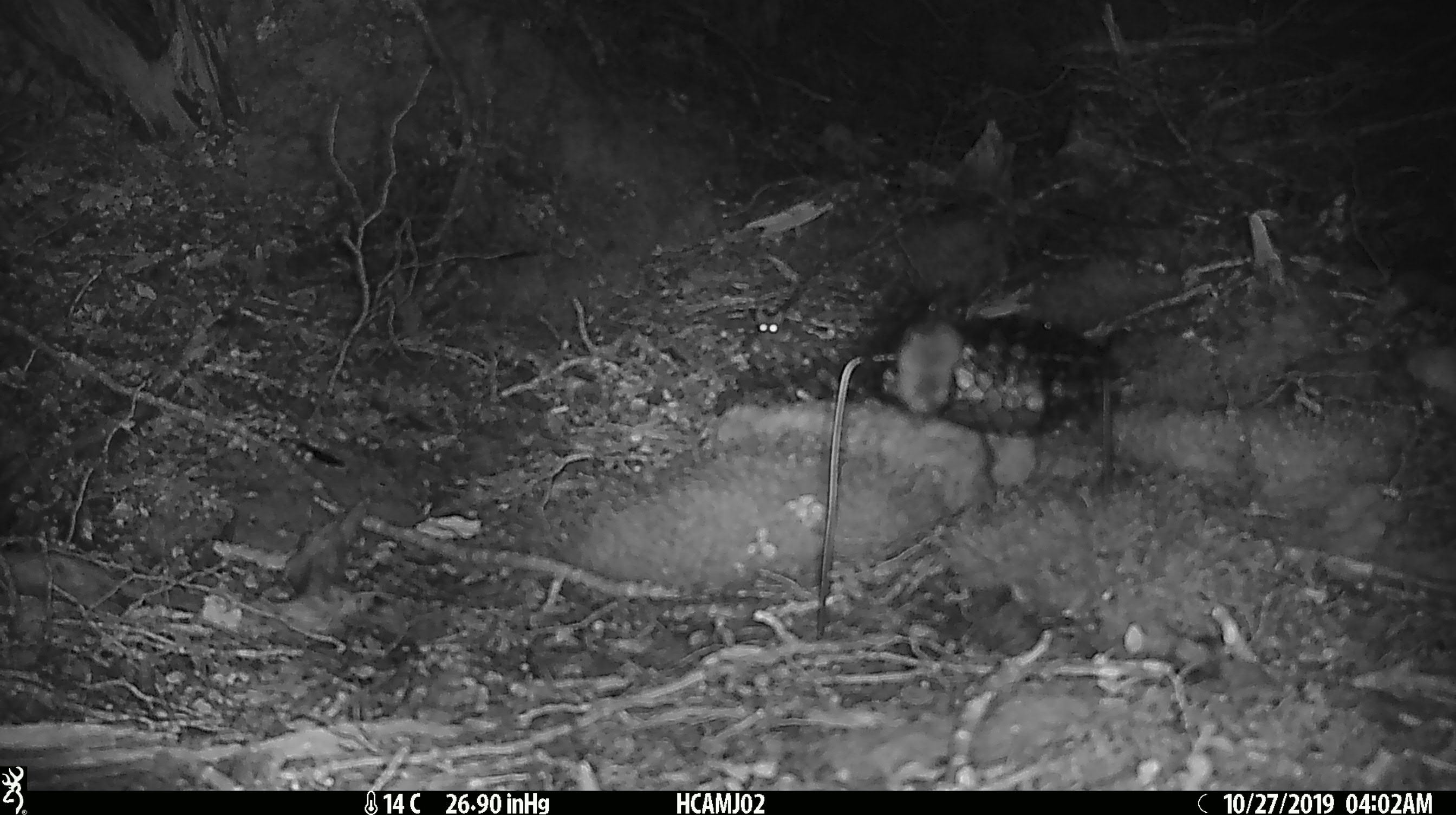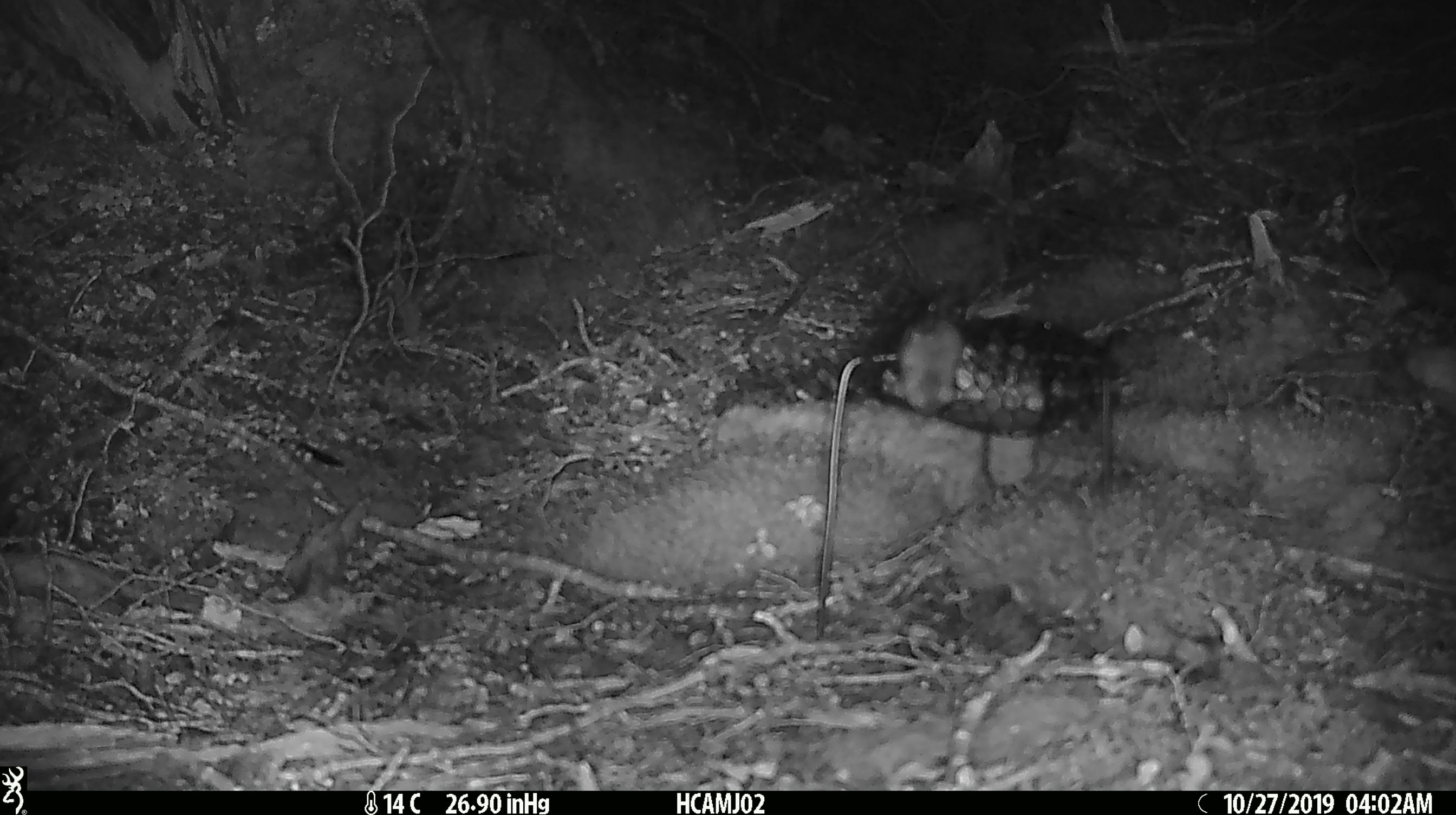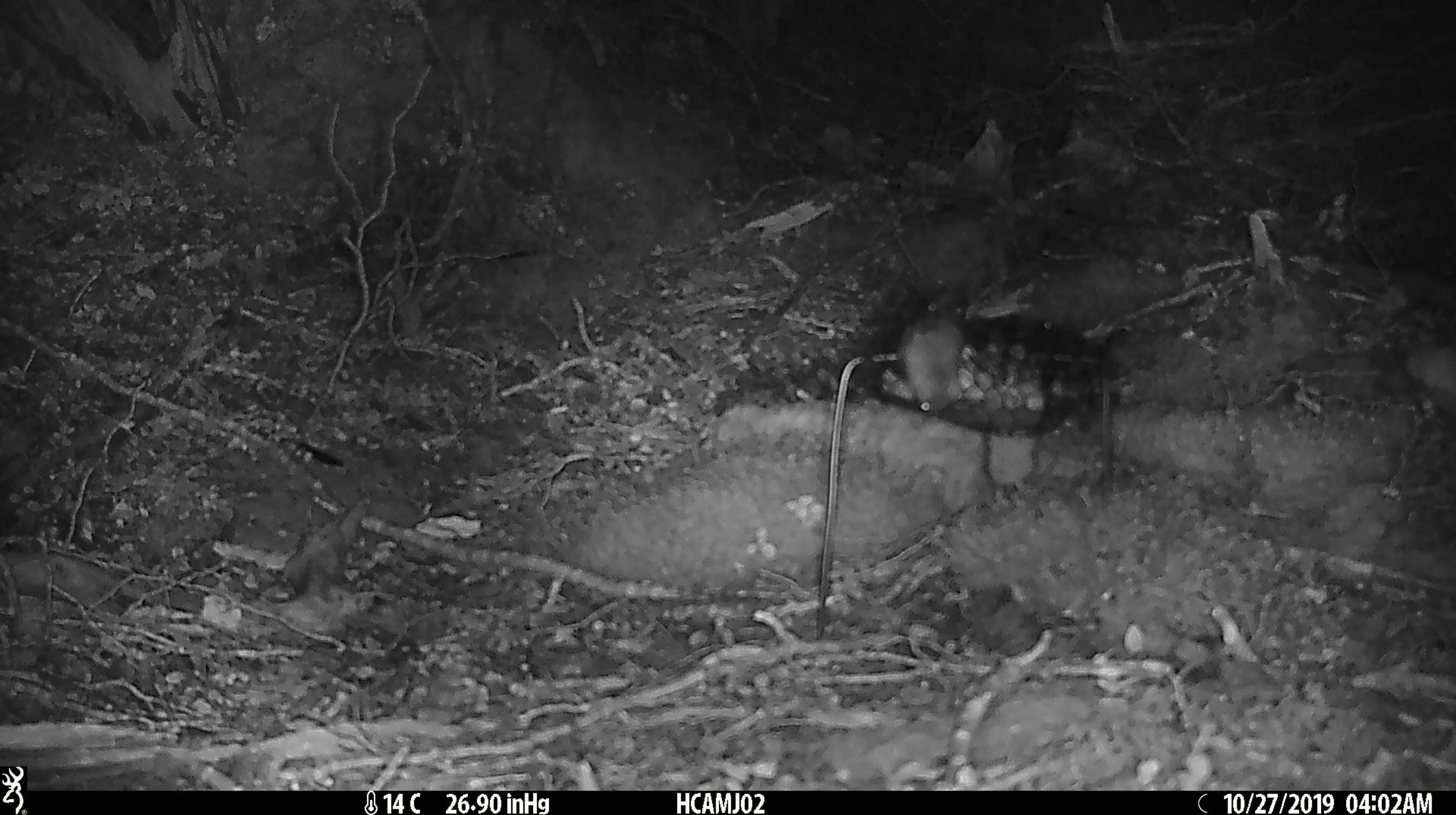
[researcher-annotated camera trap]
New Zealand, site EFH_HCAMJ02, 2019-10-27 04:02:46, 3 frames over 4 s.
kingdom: Animalia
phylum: Chordata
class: Mammalia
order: Rodentia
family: Muridae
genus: Mus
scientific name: Mus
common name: mouse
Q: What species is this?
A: Mouse (Mus).